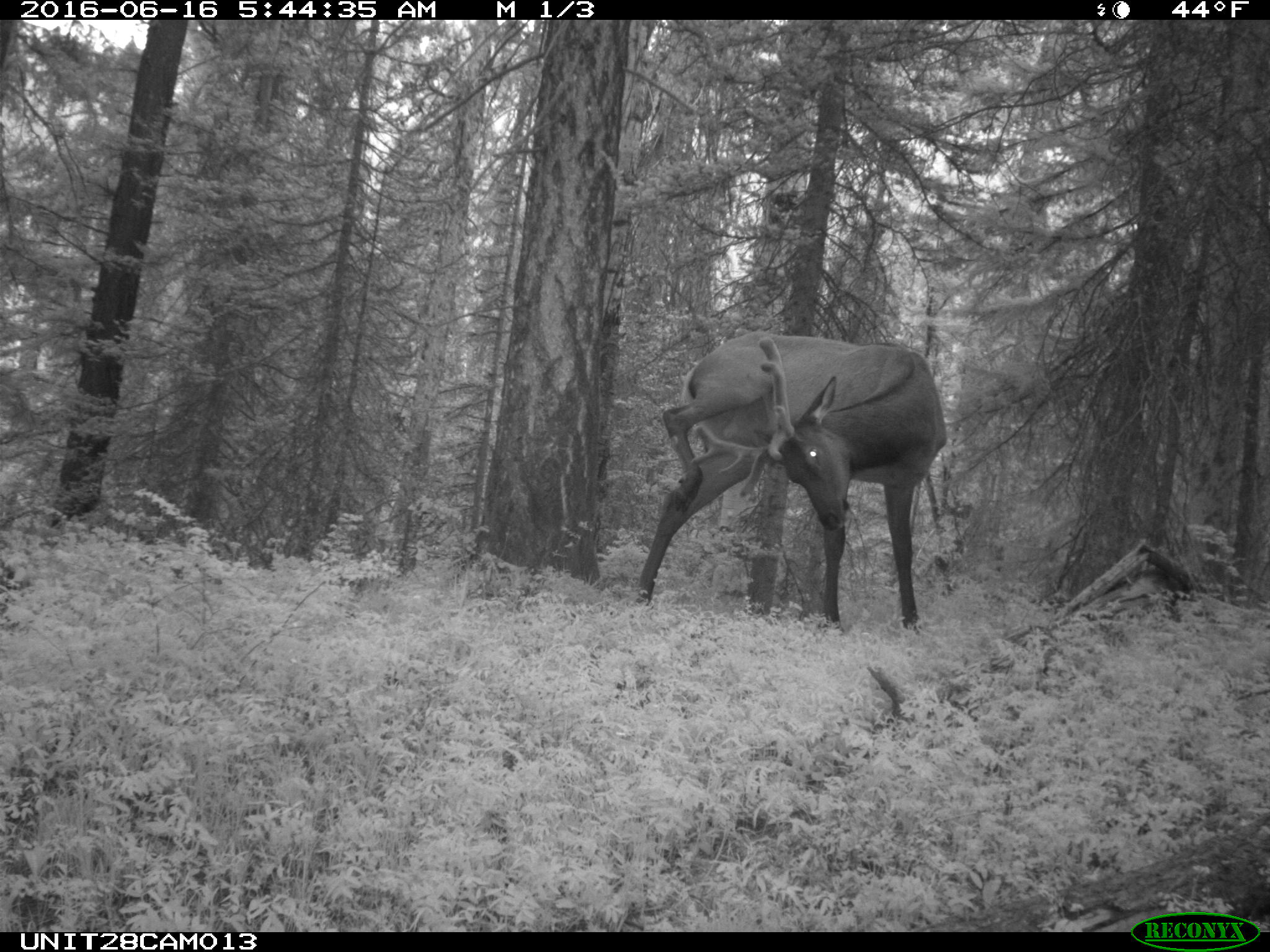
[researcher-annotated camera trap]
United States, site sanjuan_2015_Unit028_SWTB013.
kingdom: Animalia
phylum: Chordata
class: Mammalia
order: Artiodactyla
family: Cervidae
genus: Cervus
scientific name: Cervus elaphus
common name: red deer